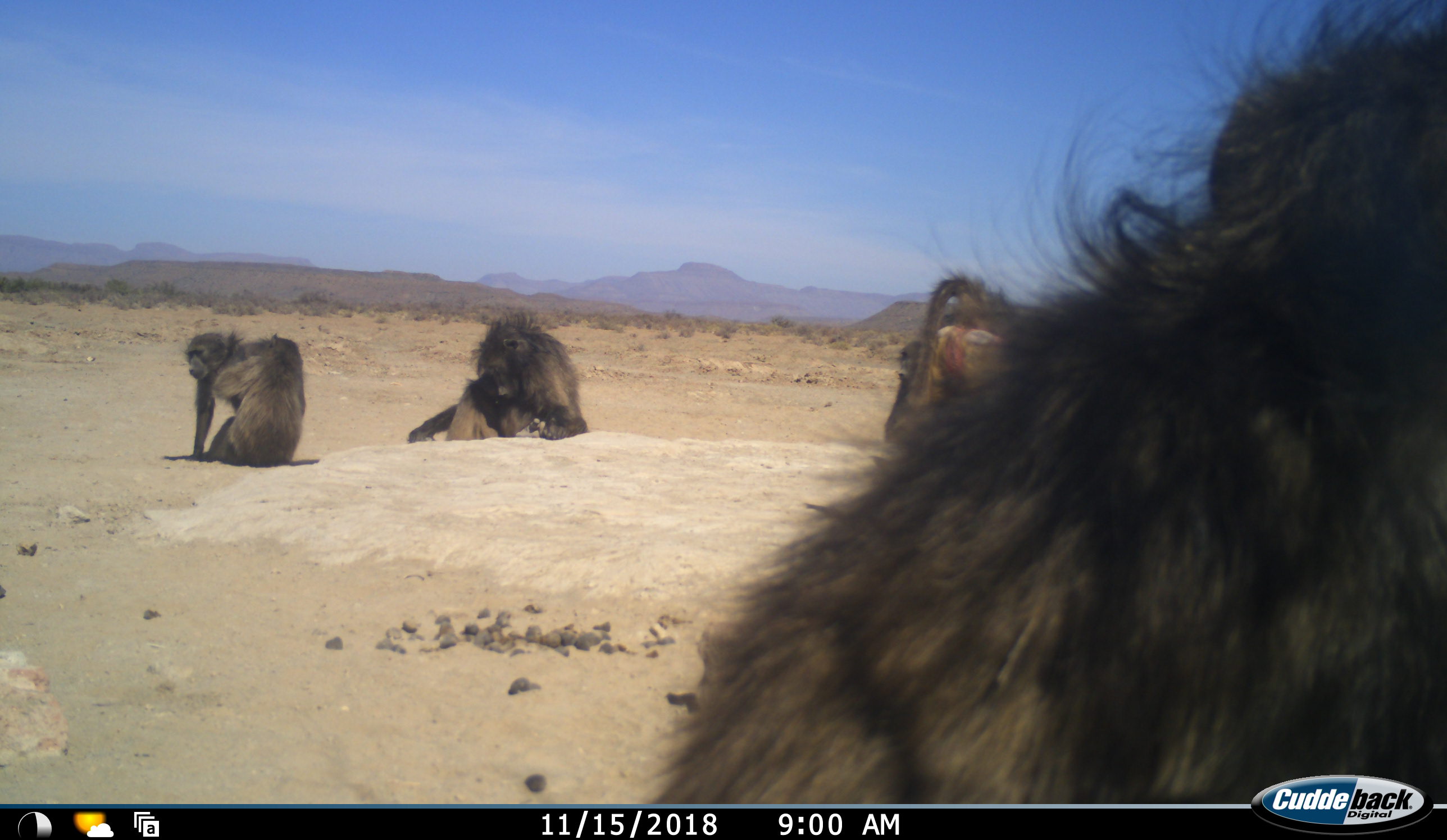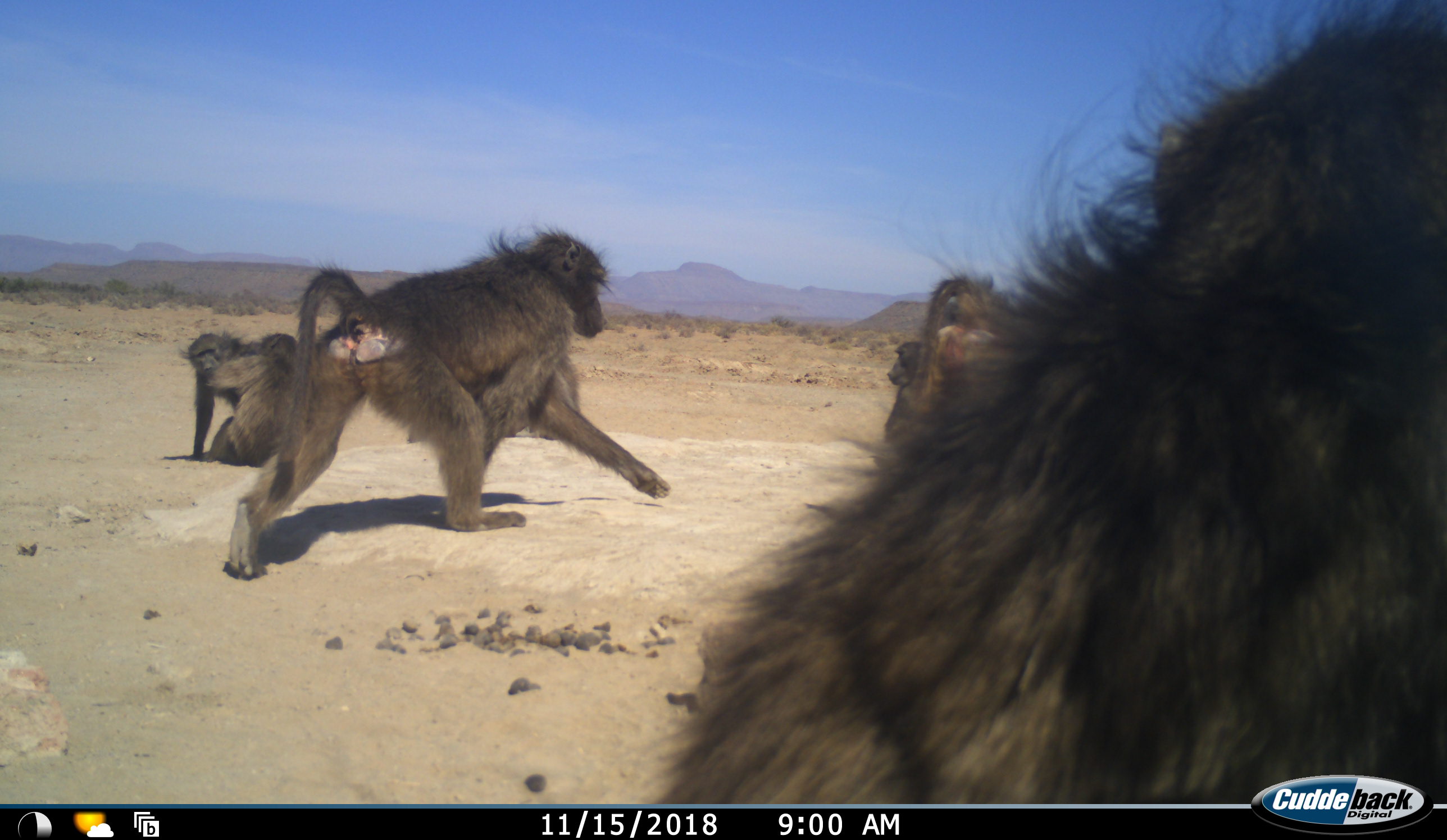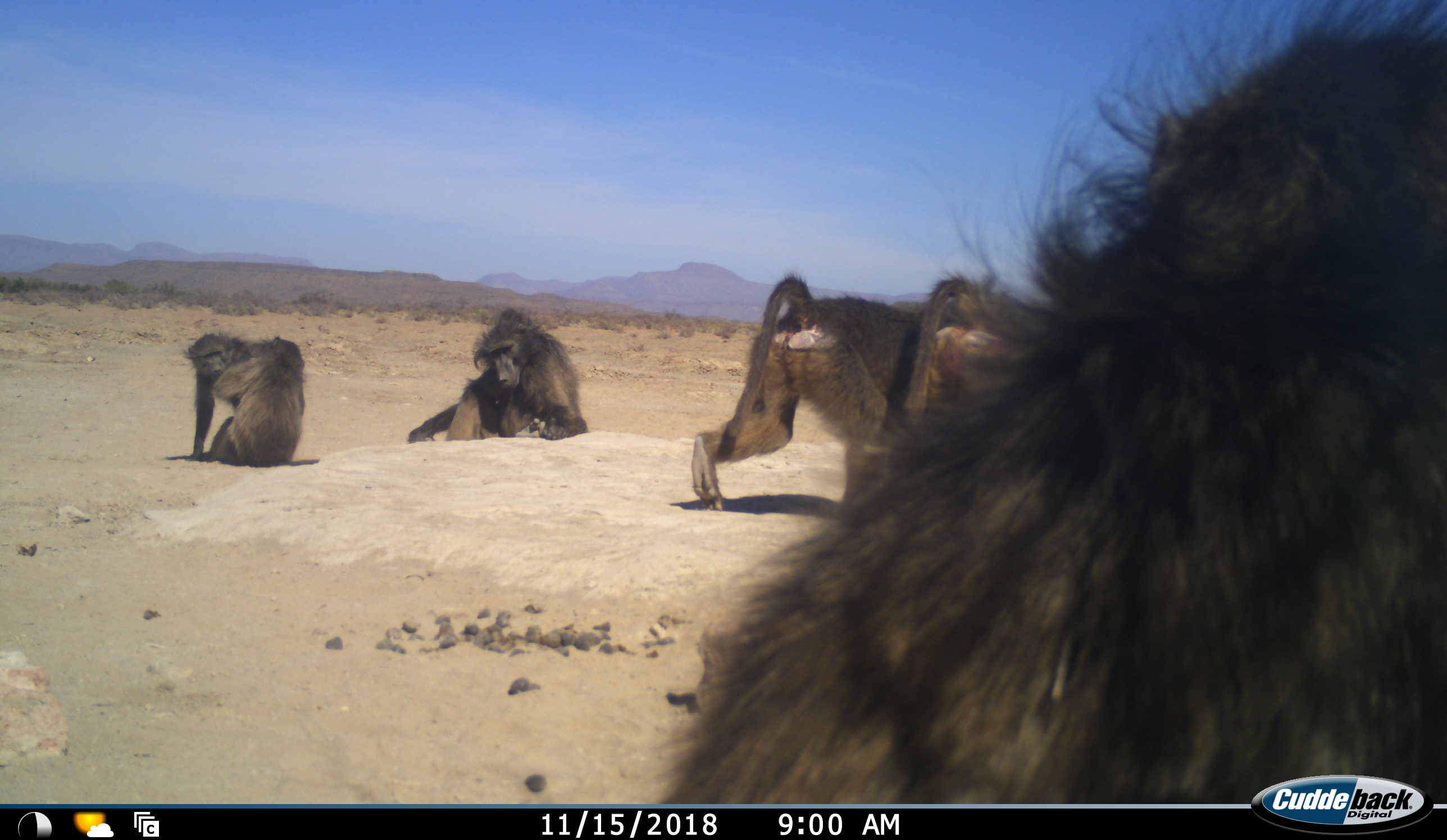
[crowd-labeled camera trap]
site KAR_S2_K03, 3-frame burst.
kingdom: Animalia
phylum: Chordata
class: Mammalia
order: Primates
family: Cercopithecidae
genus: Papio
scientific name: Papio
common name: baboon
Baboon (Papio), count 6. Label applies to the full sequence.